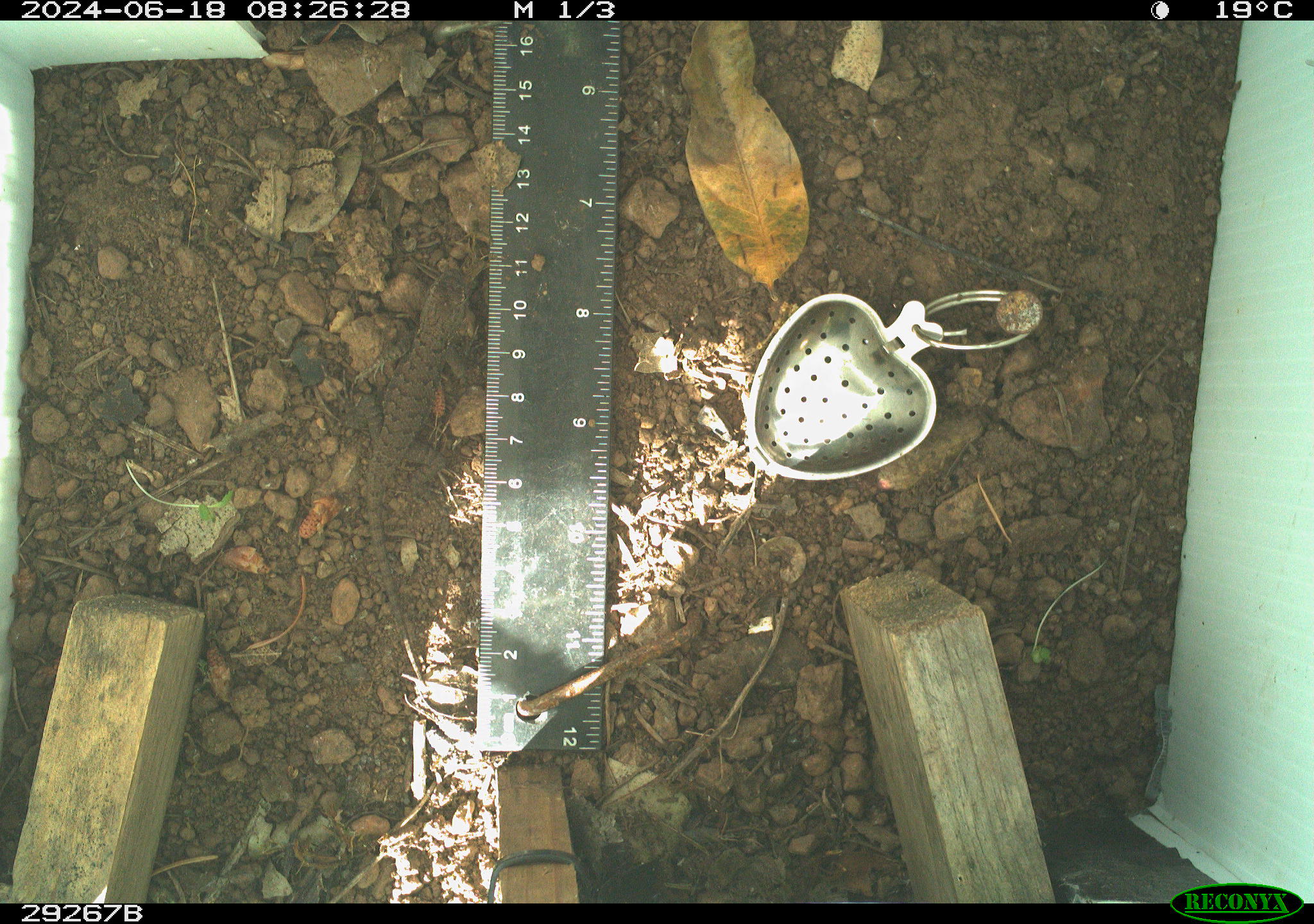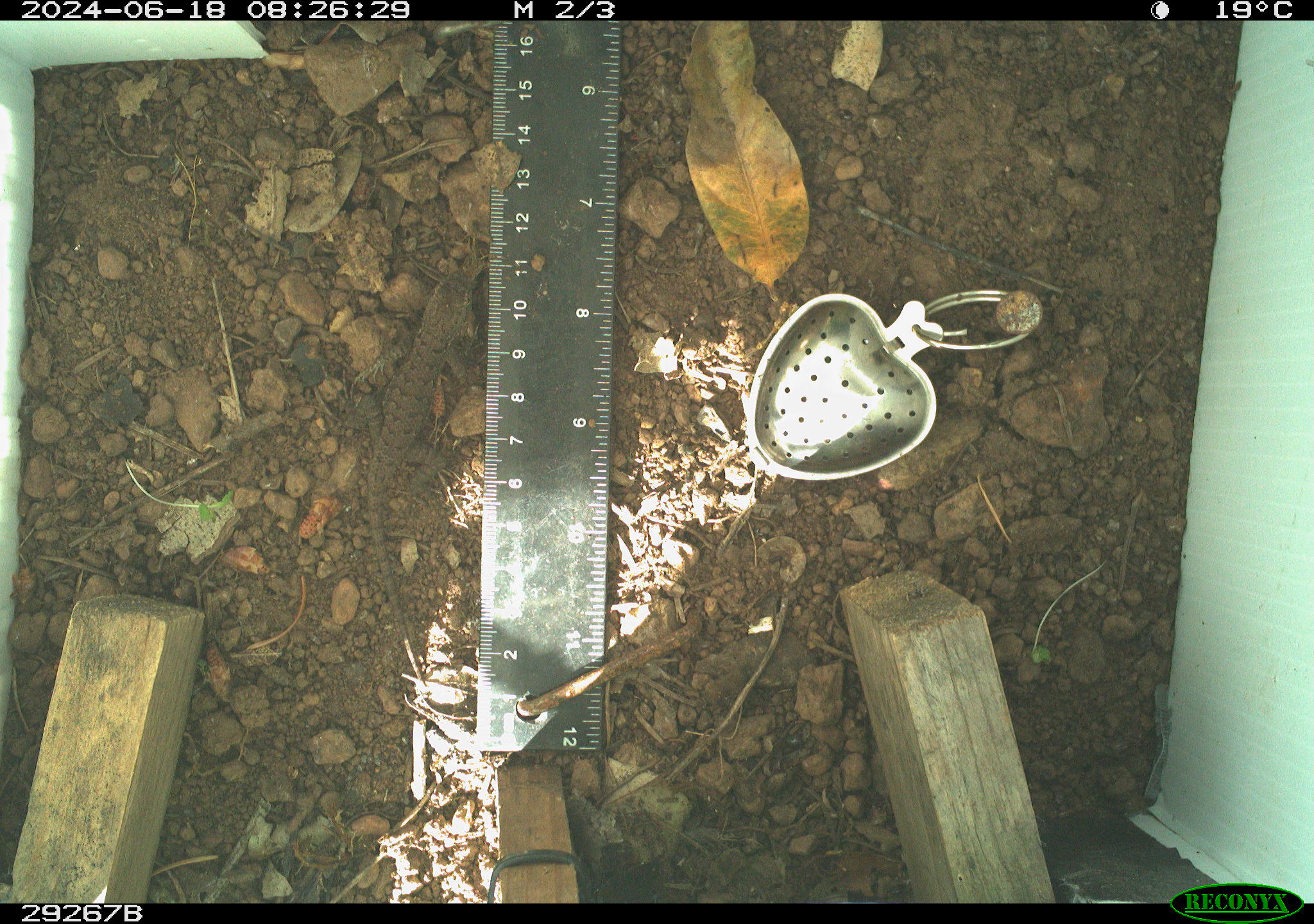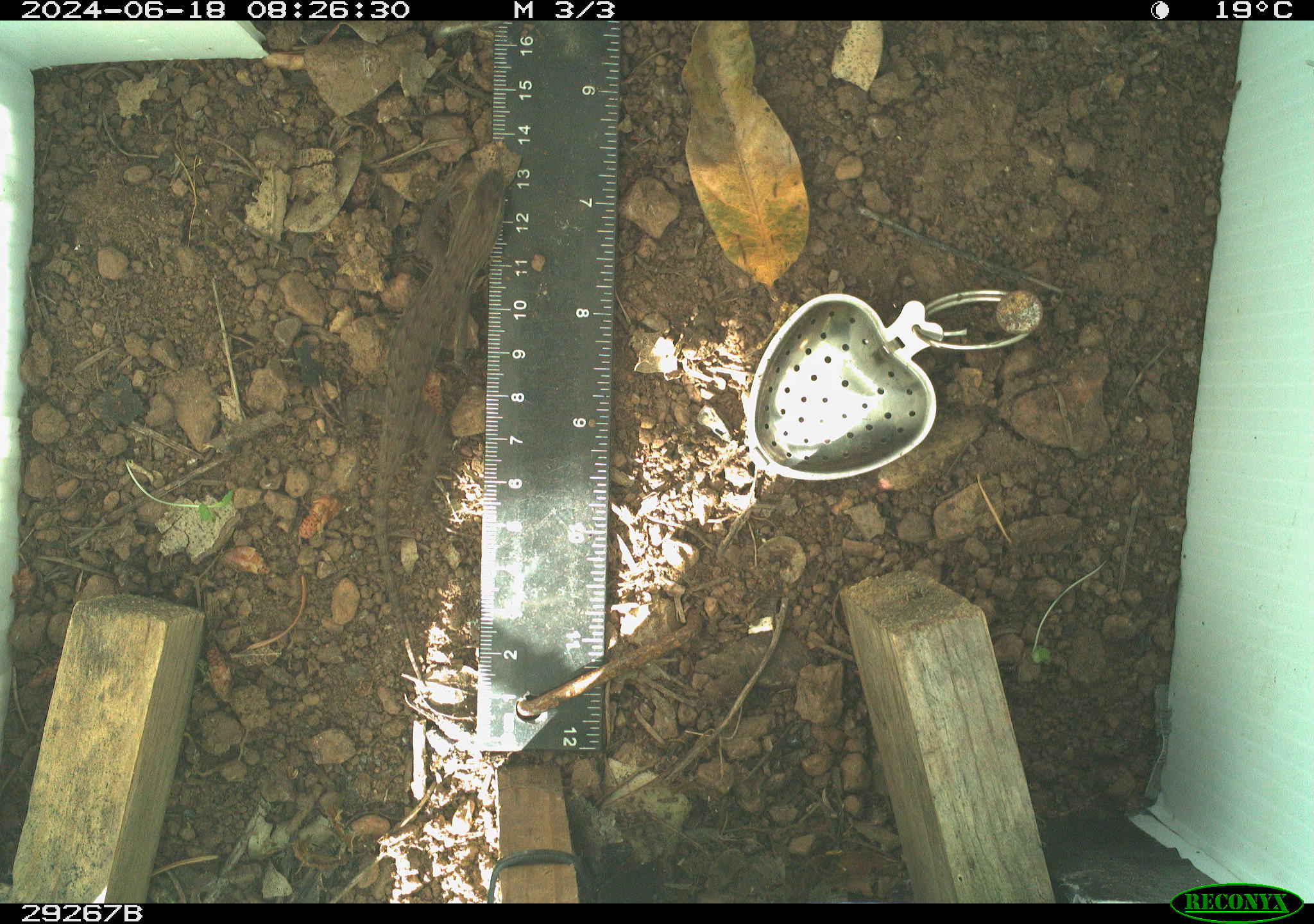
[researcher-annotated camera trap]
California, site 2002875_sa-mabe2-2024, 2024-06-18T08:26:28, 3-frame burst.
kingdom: Animalia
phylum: Chordata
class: Reptilia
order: Squamata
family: Phrynosomatidae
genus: Sceloporus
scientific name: Sceloporus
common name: spiny lizards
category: sceloporus species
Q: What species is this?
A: Sceloporus species (spiny lizards) (Sceloporus).